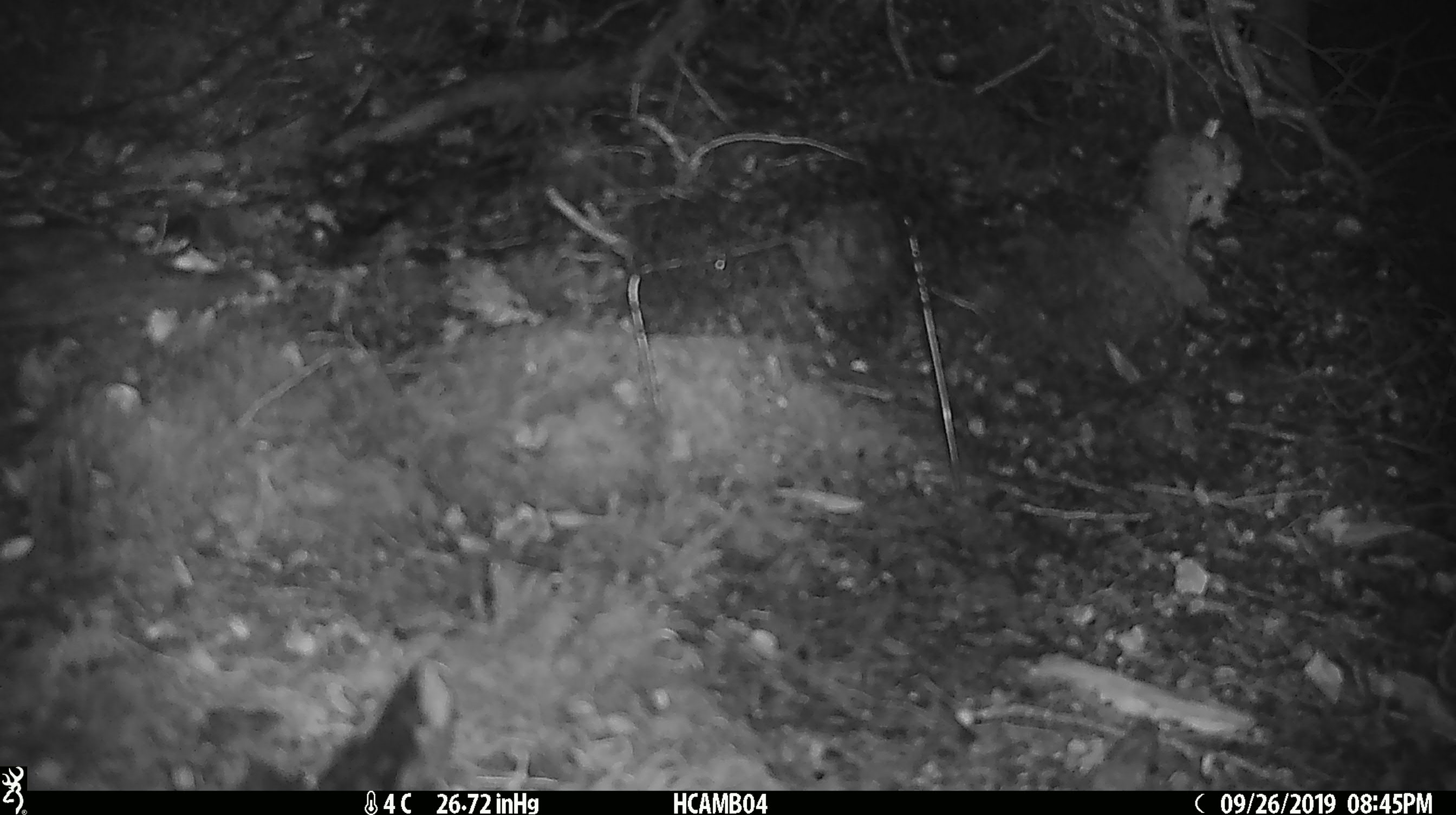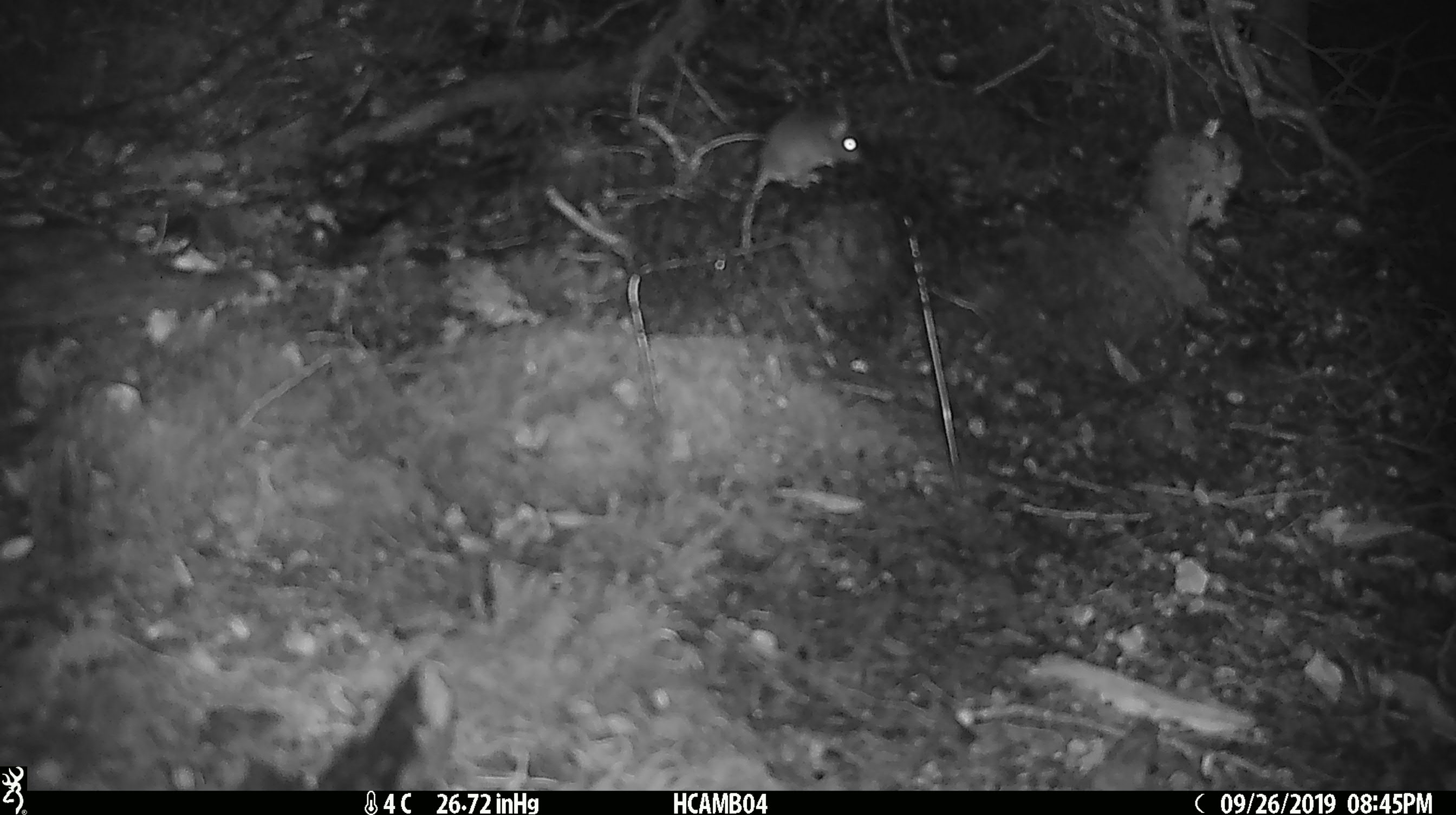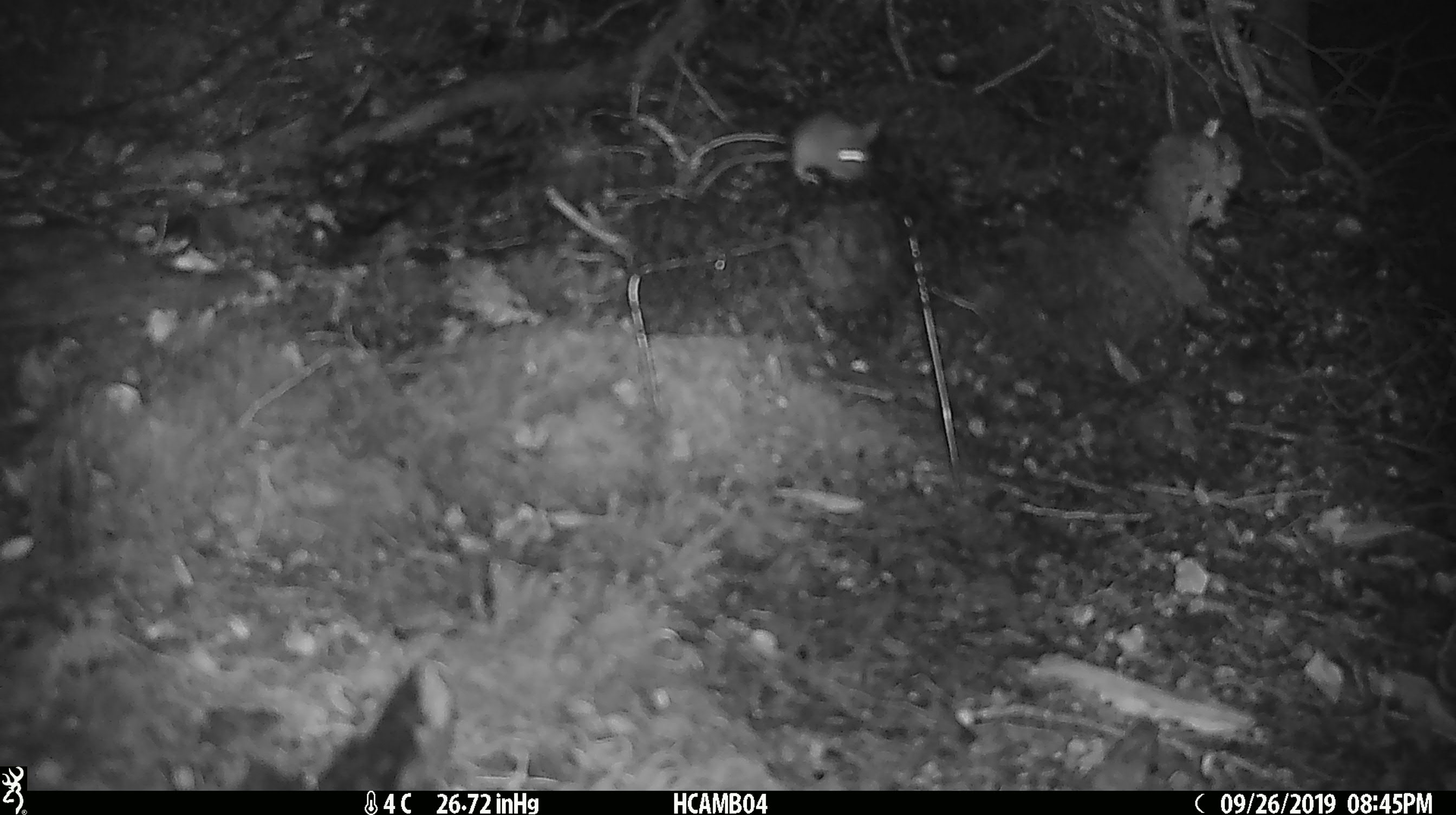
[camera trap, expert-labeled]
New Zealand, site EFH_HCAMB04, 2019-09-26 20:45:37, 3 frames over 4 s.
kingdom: Animalia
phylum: Chordata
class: Mammalia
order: Rodentia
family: Muridae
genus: Mus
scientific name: Mus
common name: mouse